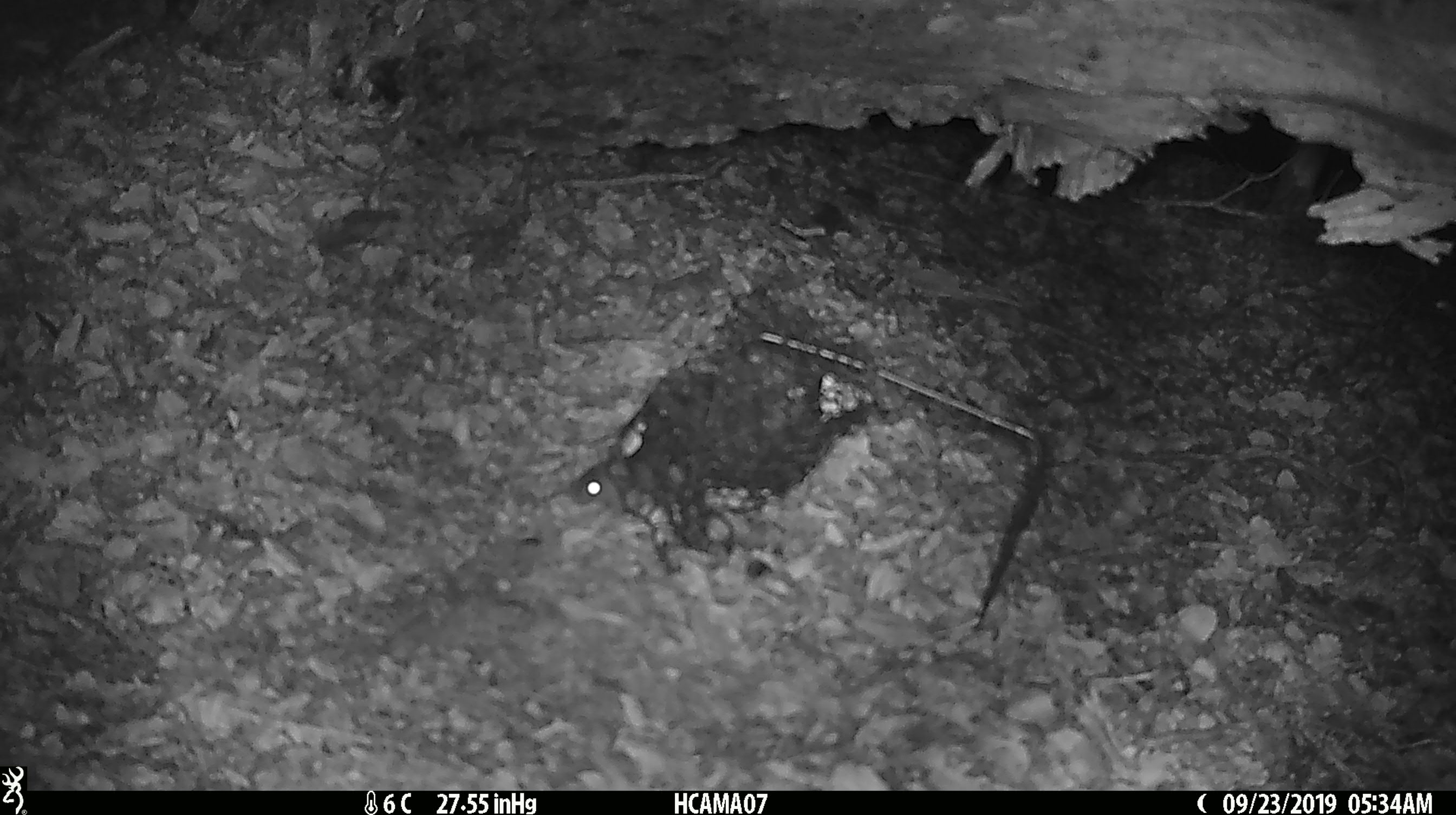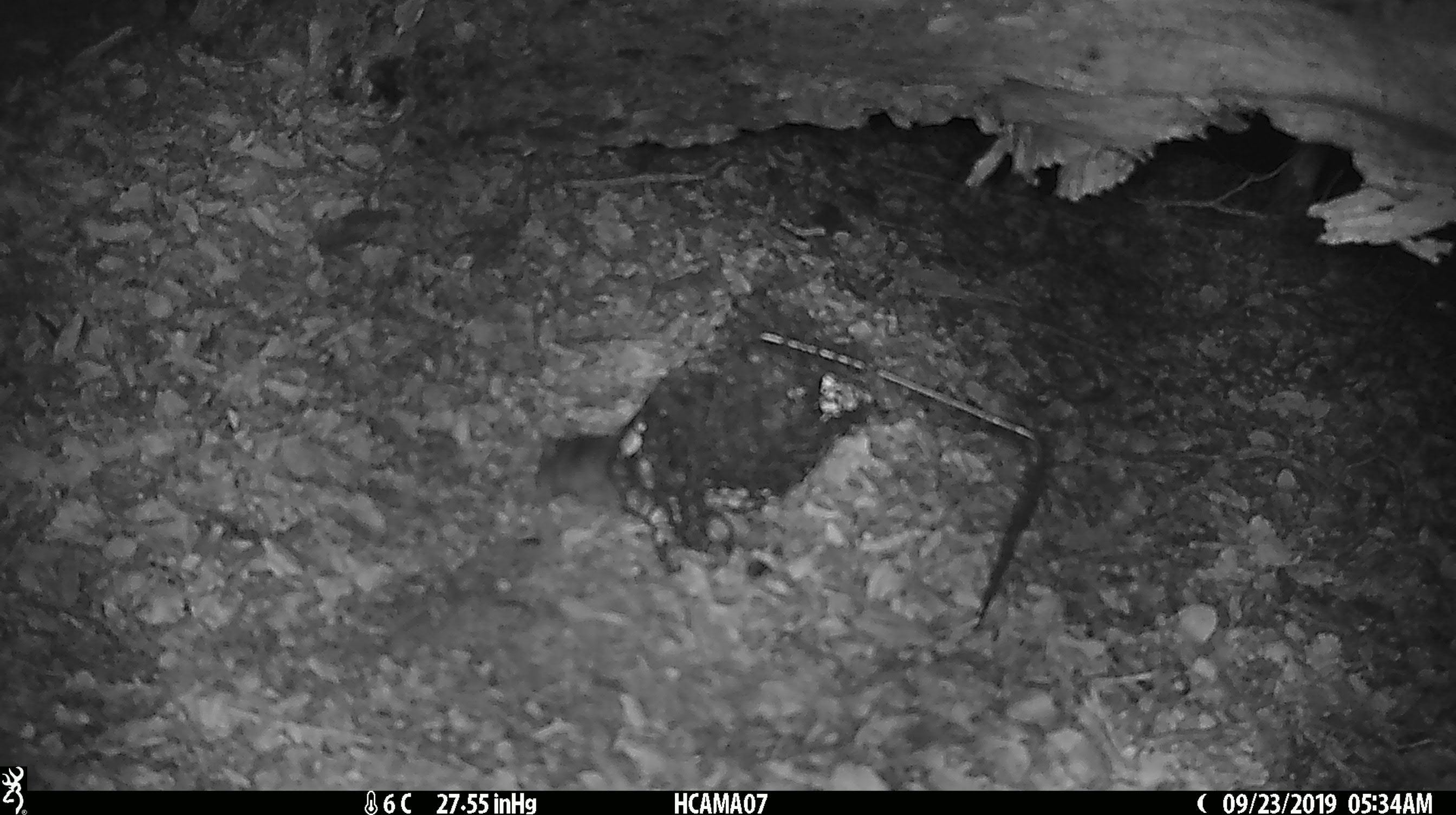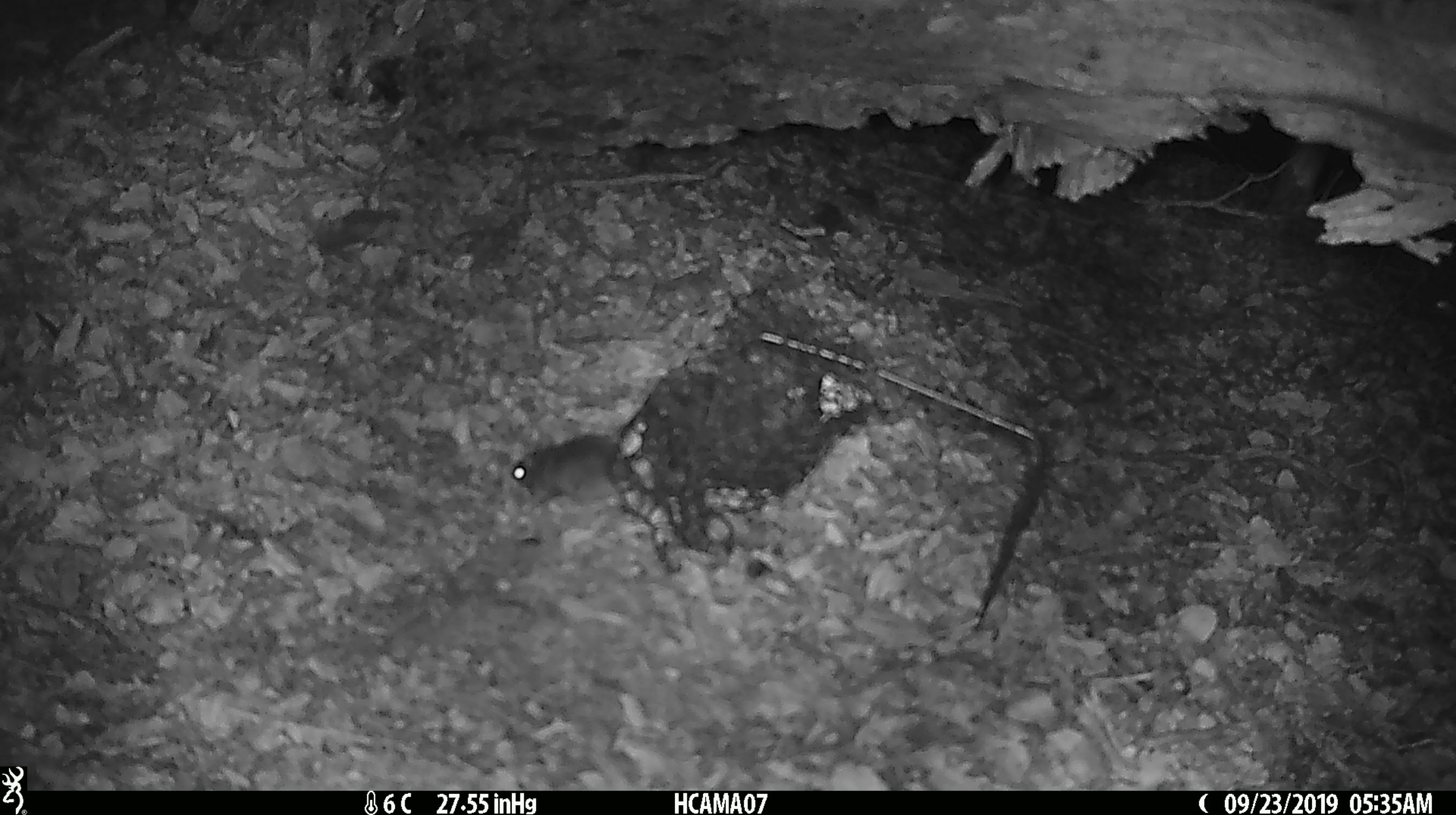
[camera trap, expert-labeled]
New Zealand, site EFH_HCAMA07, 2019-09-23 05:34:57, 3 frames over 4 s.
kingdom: Animalia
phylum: Chordata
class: Mammalia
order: Rodentia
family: Muridae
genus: Mus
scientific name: Mus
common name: mouse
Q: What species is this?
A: Mouse (Mus).